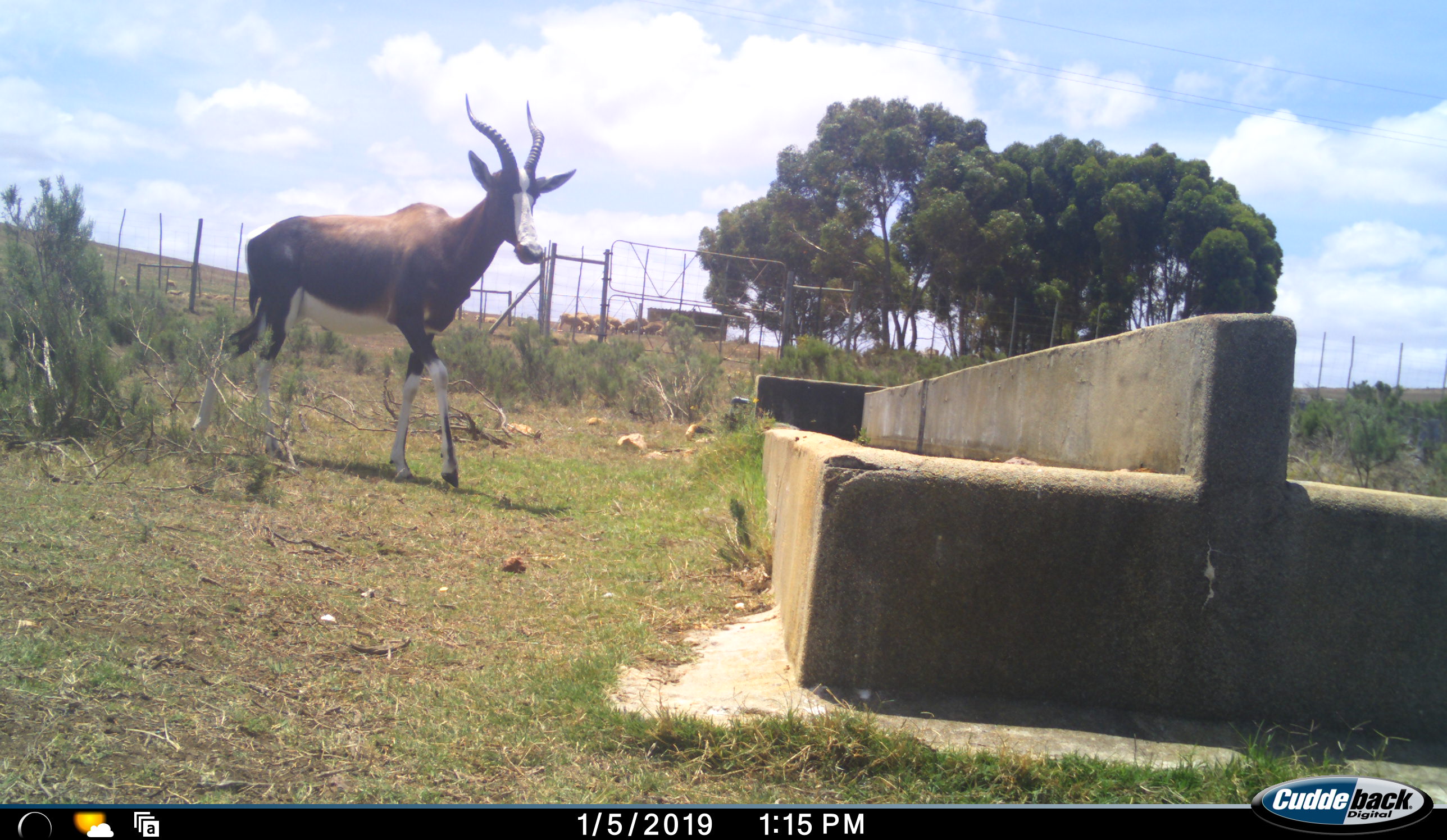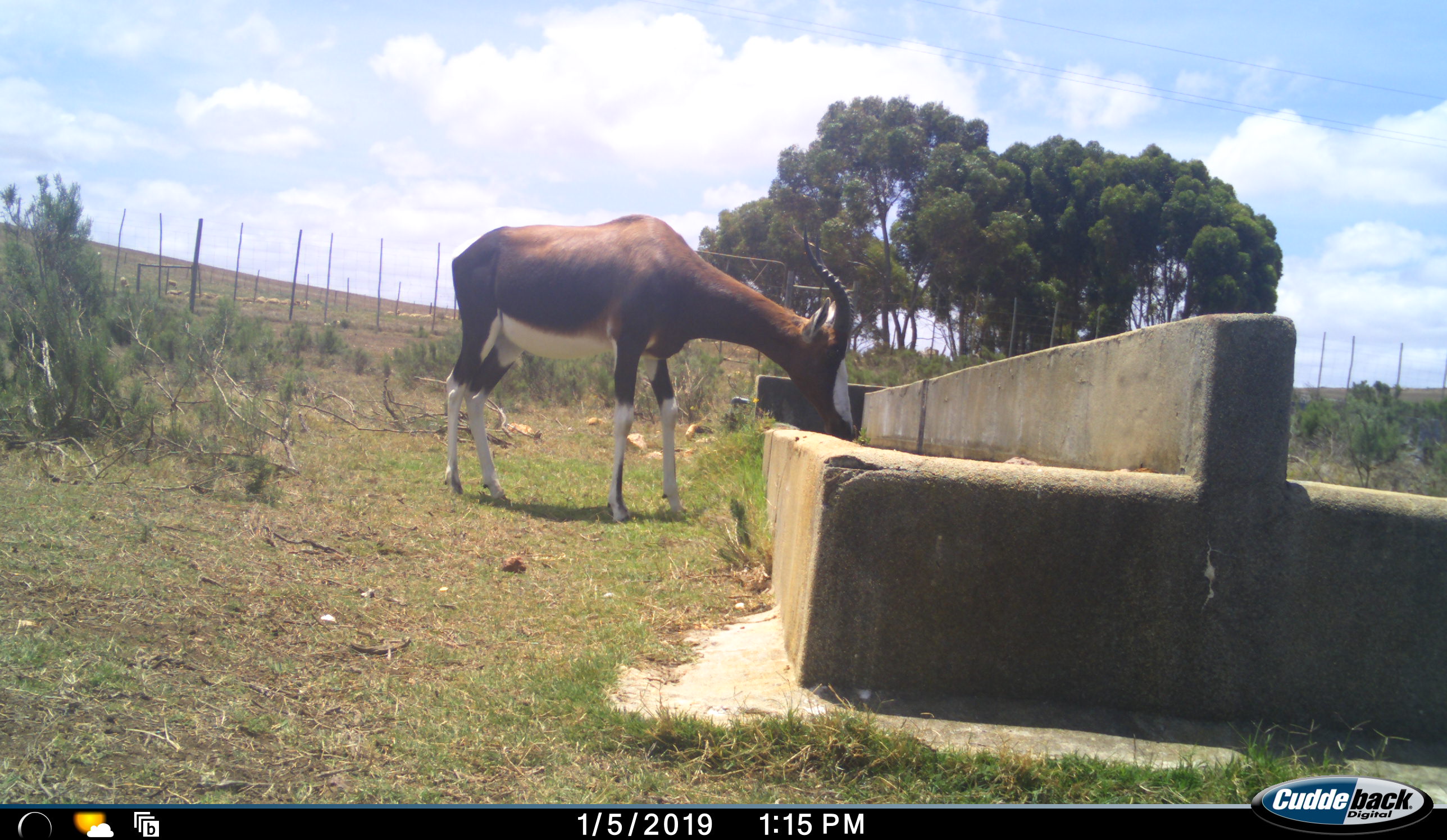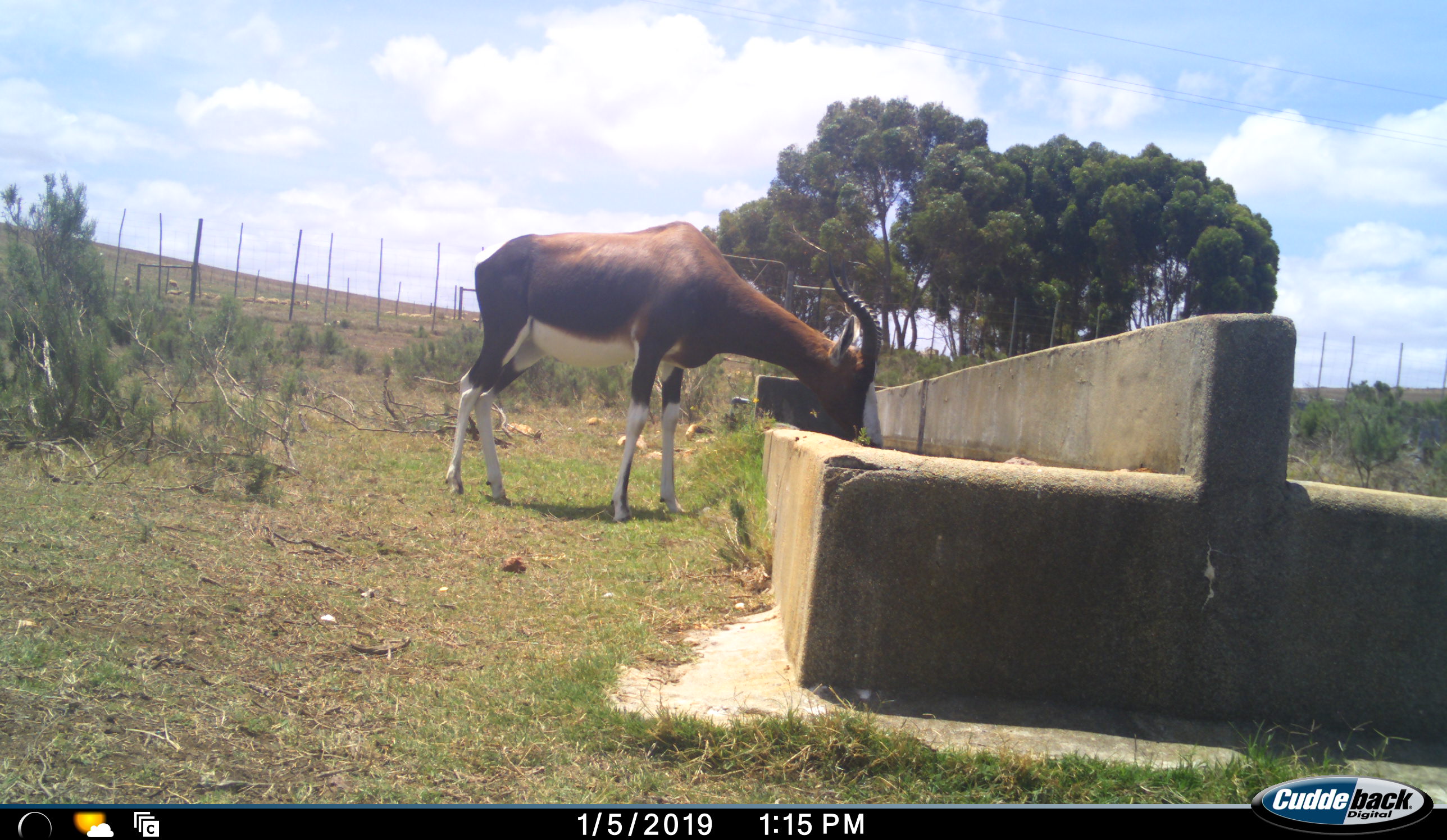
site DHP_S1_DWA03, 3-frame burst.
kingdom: Animalia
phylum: Chordata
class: Mammalia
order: Artiodactyla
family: Bovidae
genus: Damaliscus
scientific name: Damaliscus pygargus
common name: bontebok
Bontebok (Damaliscus pygargus), count 1. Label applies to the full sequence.